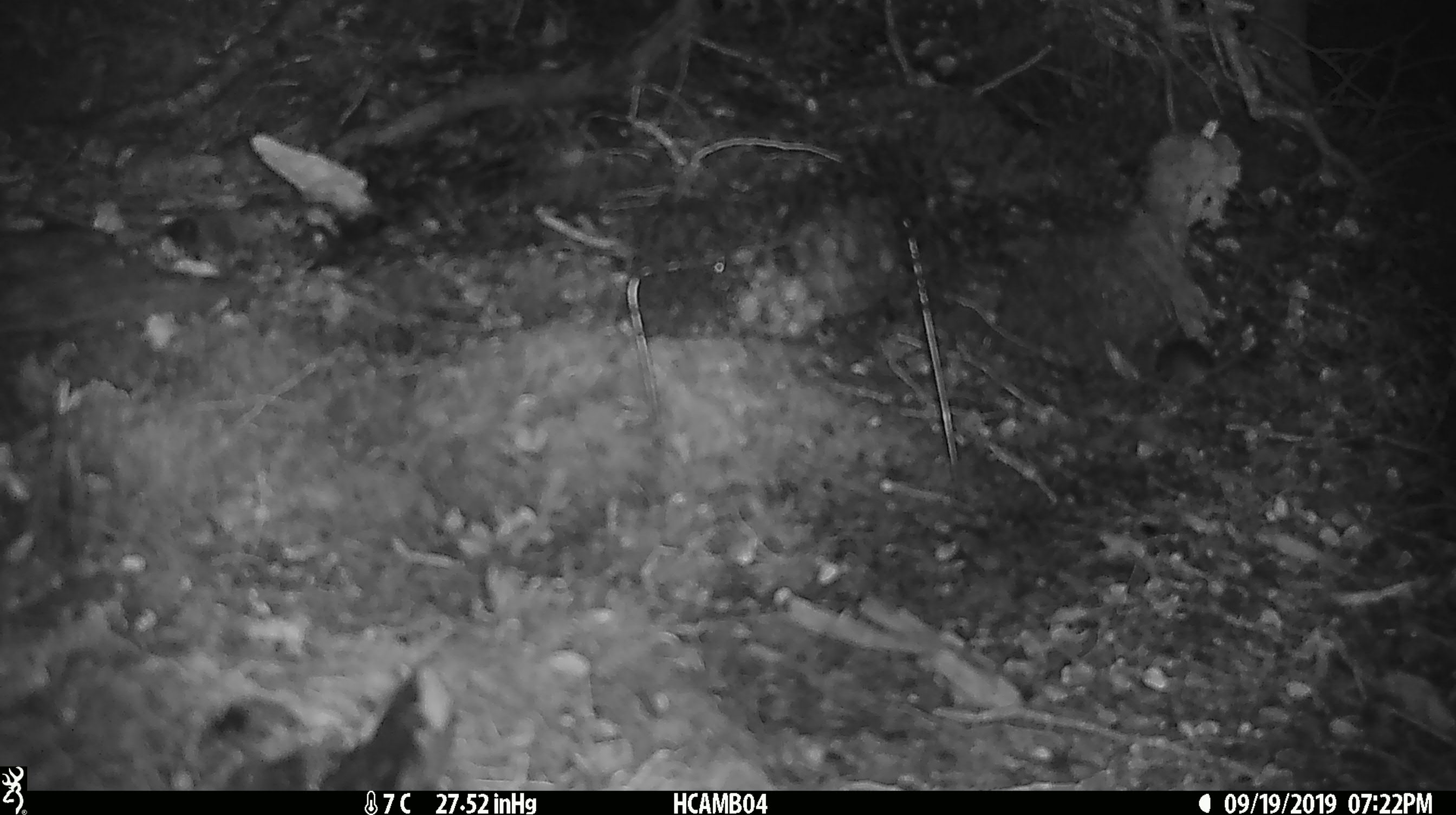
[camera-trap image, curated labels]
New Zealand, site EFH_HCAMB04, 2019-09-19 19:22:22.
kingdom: Animalia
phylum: Chordata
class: Mammalia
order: Rodentia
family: Muridae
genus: Mus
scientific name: Mus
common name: mouse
Mouse (Mus).